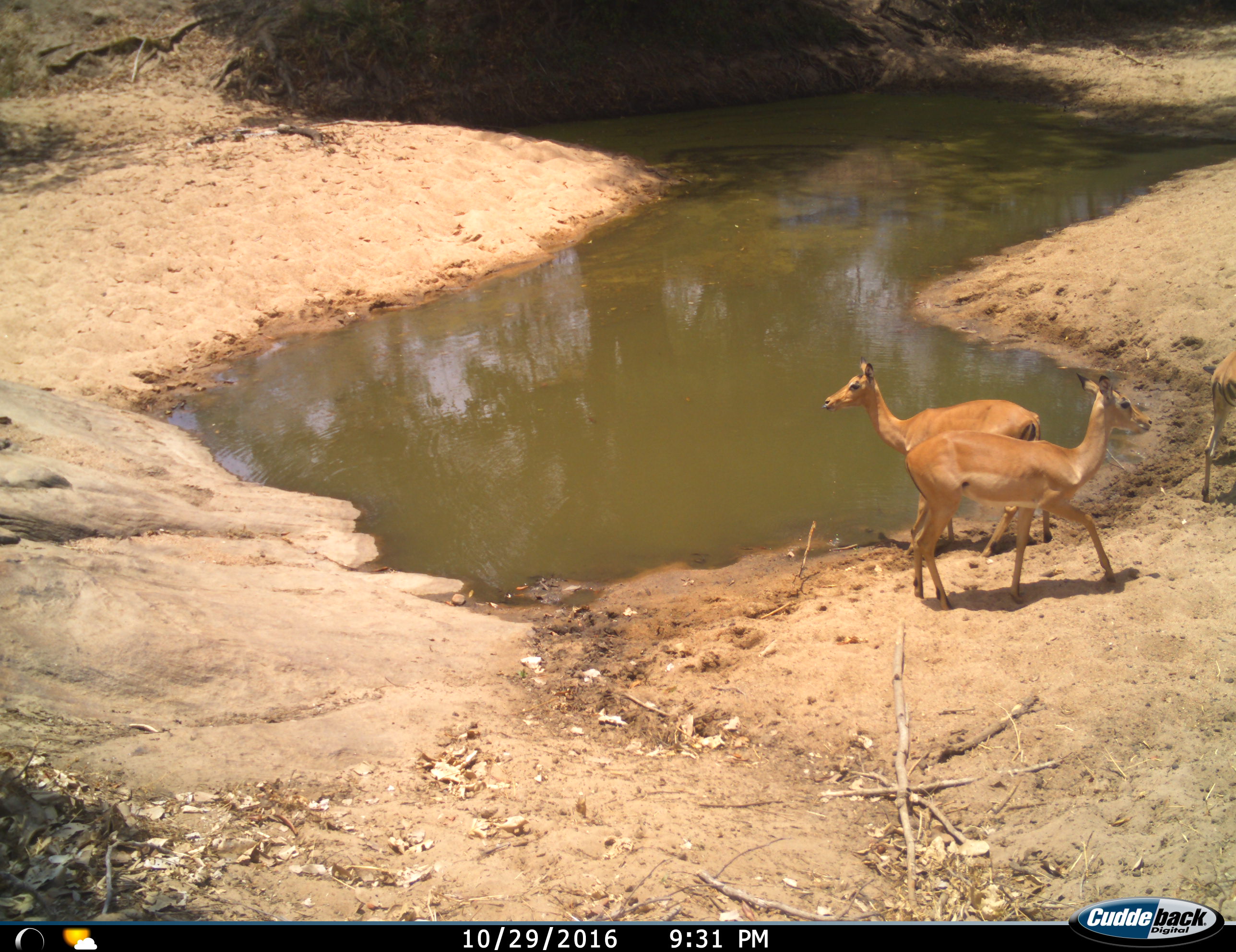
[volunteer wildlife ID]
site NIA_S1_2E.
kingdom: Animalia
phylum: Chordata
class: Mammalia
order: Artiodactyla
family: Bovidae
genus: Aepyceros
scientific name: Aepyceros melampus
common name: impala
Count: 3.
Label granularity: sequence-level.